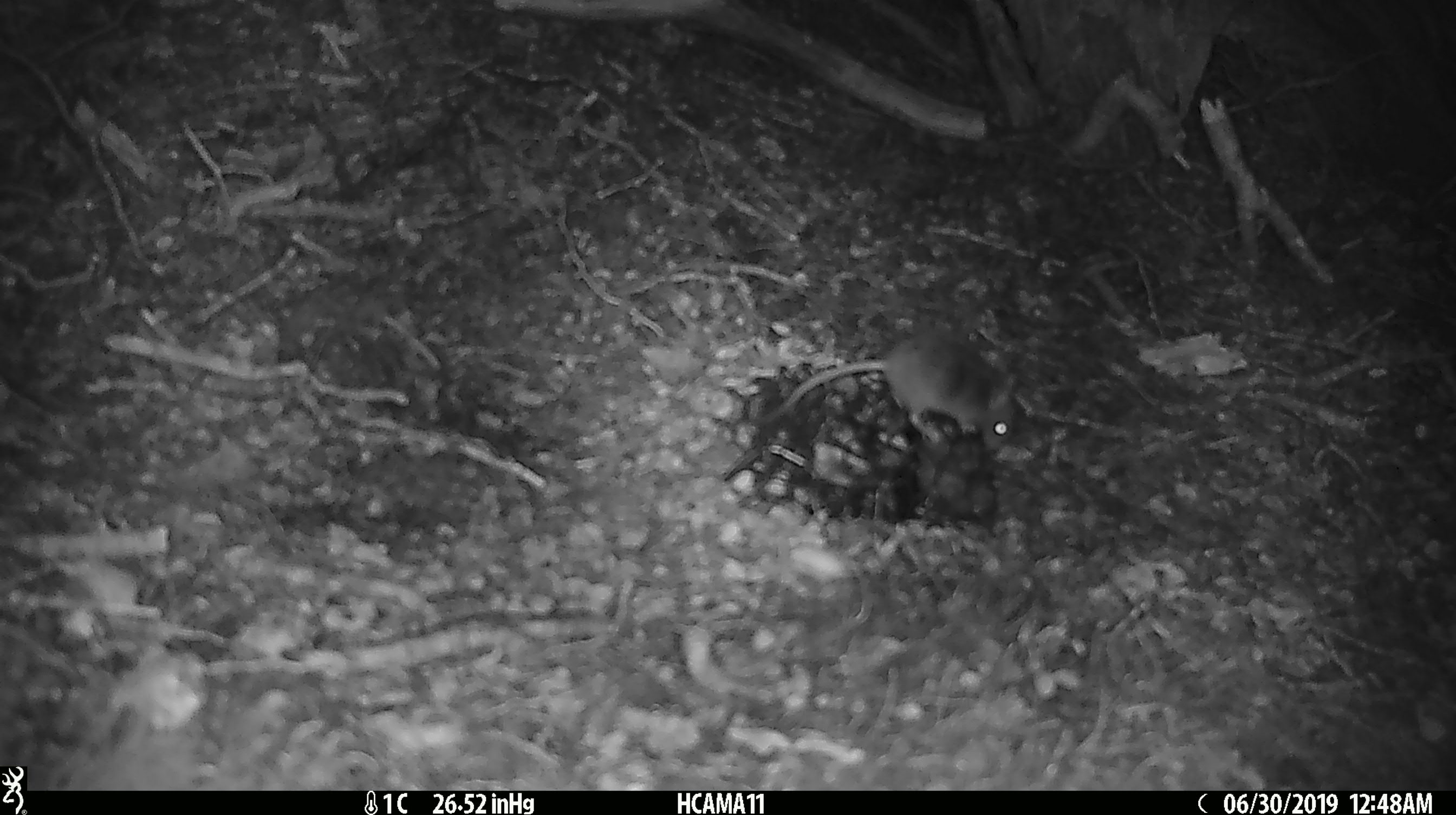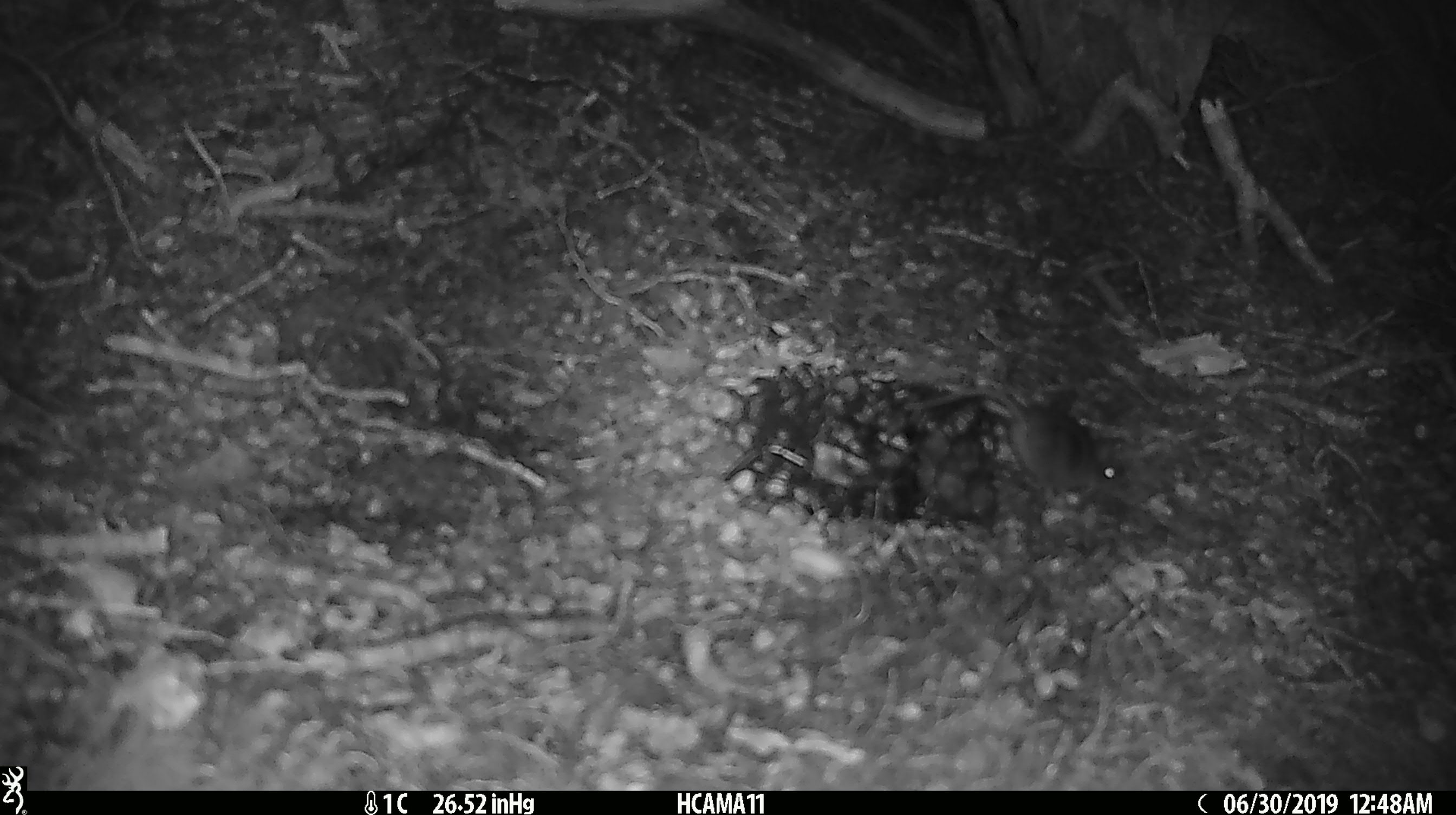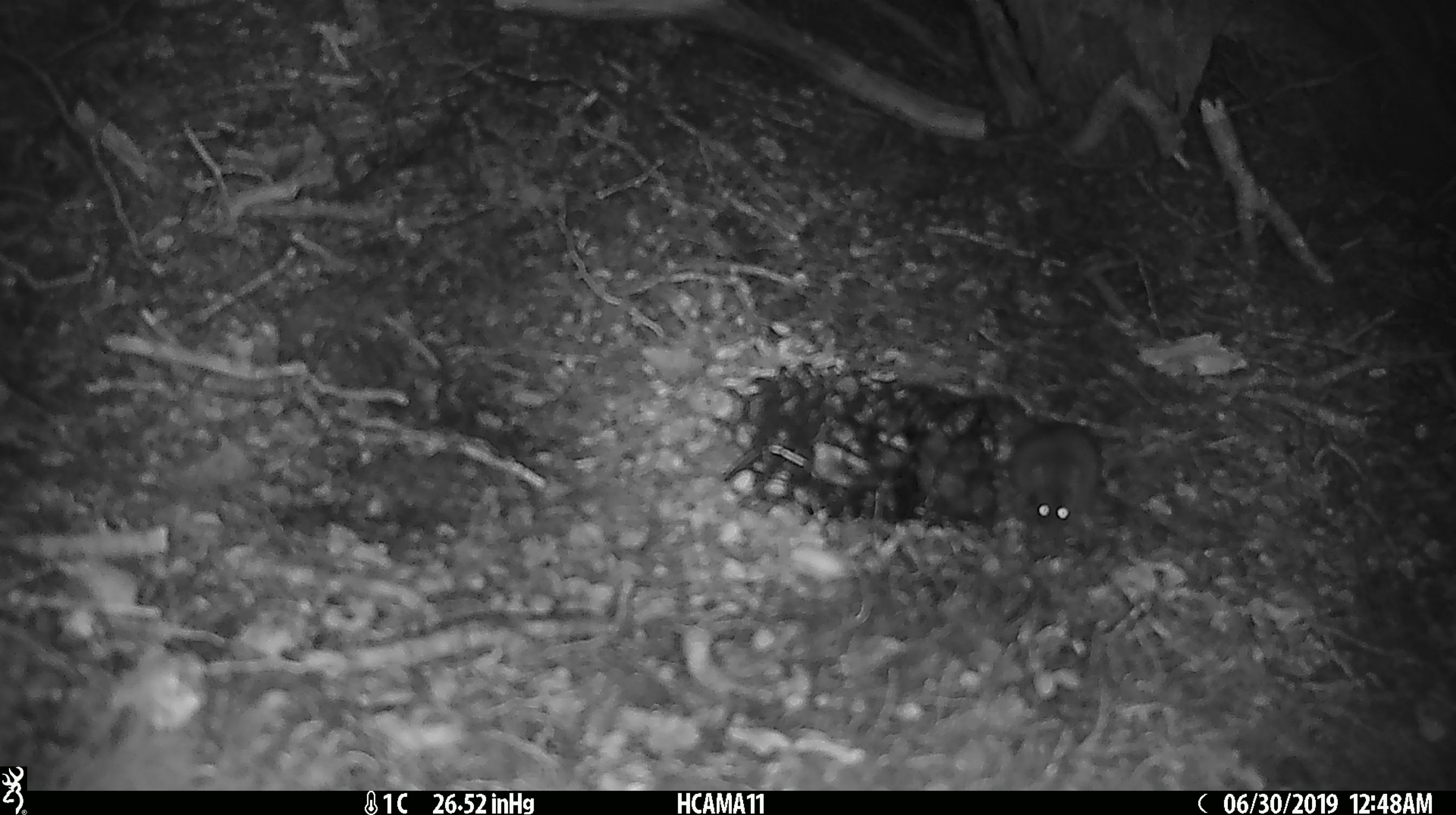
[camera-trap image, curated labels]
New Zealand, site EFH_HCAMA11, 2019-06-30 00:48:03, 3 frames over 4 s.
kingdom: Animalia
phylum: Chordata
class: Mammalia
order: Rodentia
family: Muridae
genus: Mus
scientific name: Mus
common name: mouse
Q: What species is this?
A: Mouse (Mus).